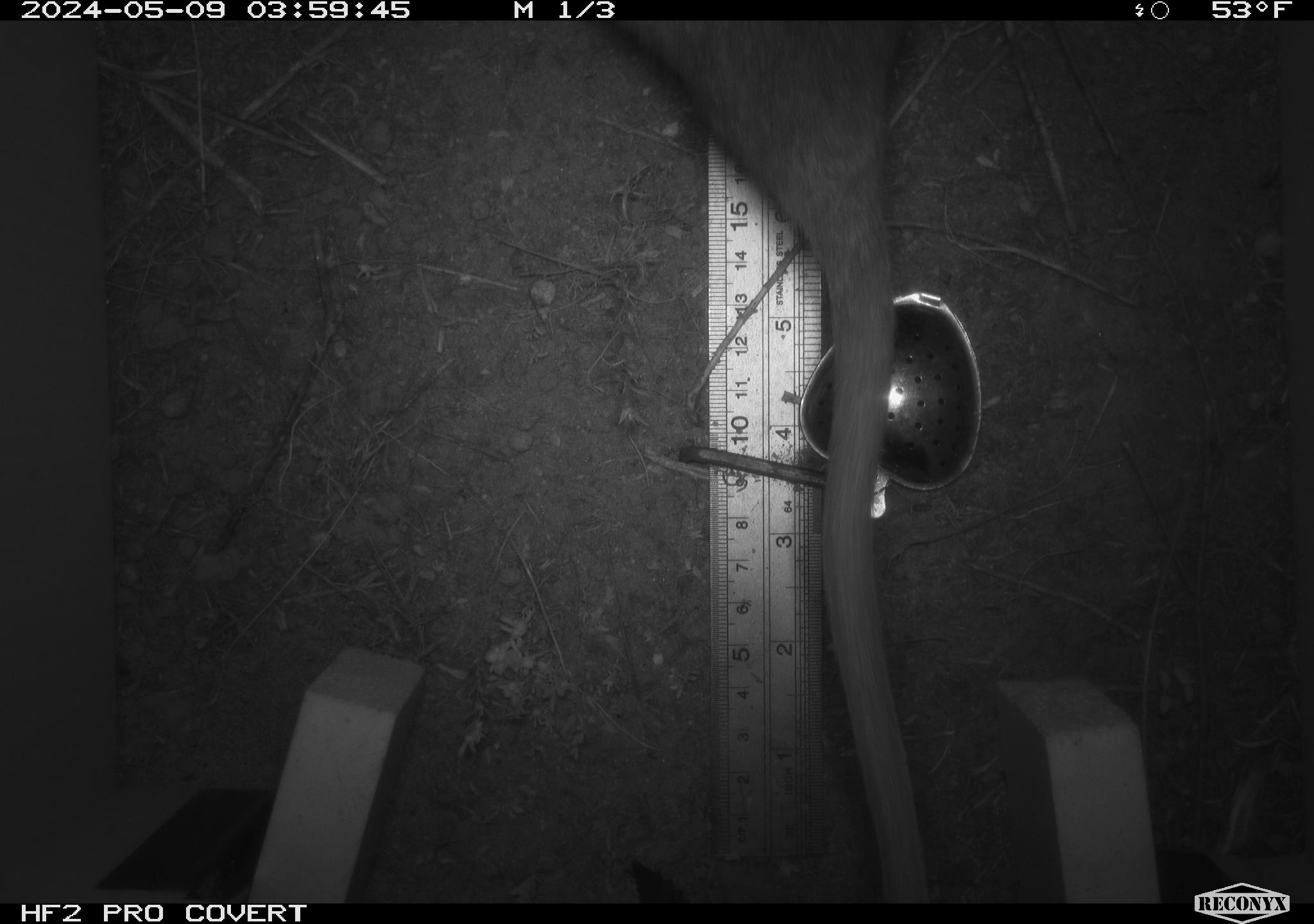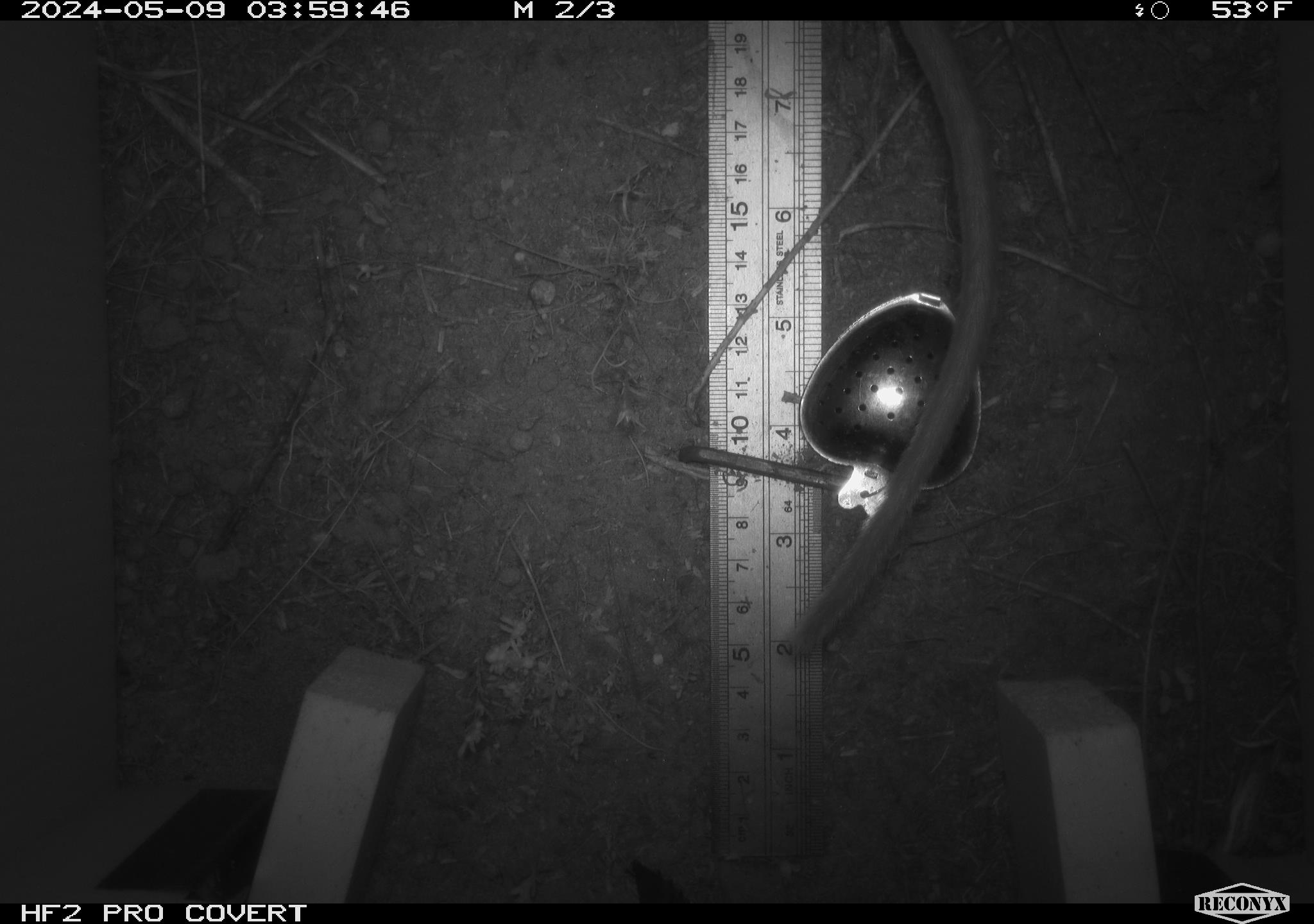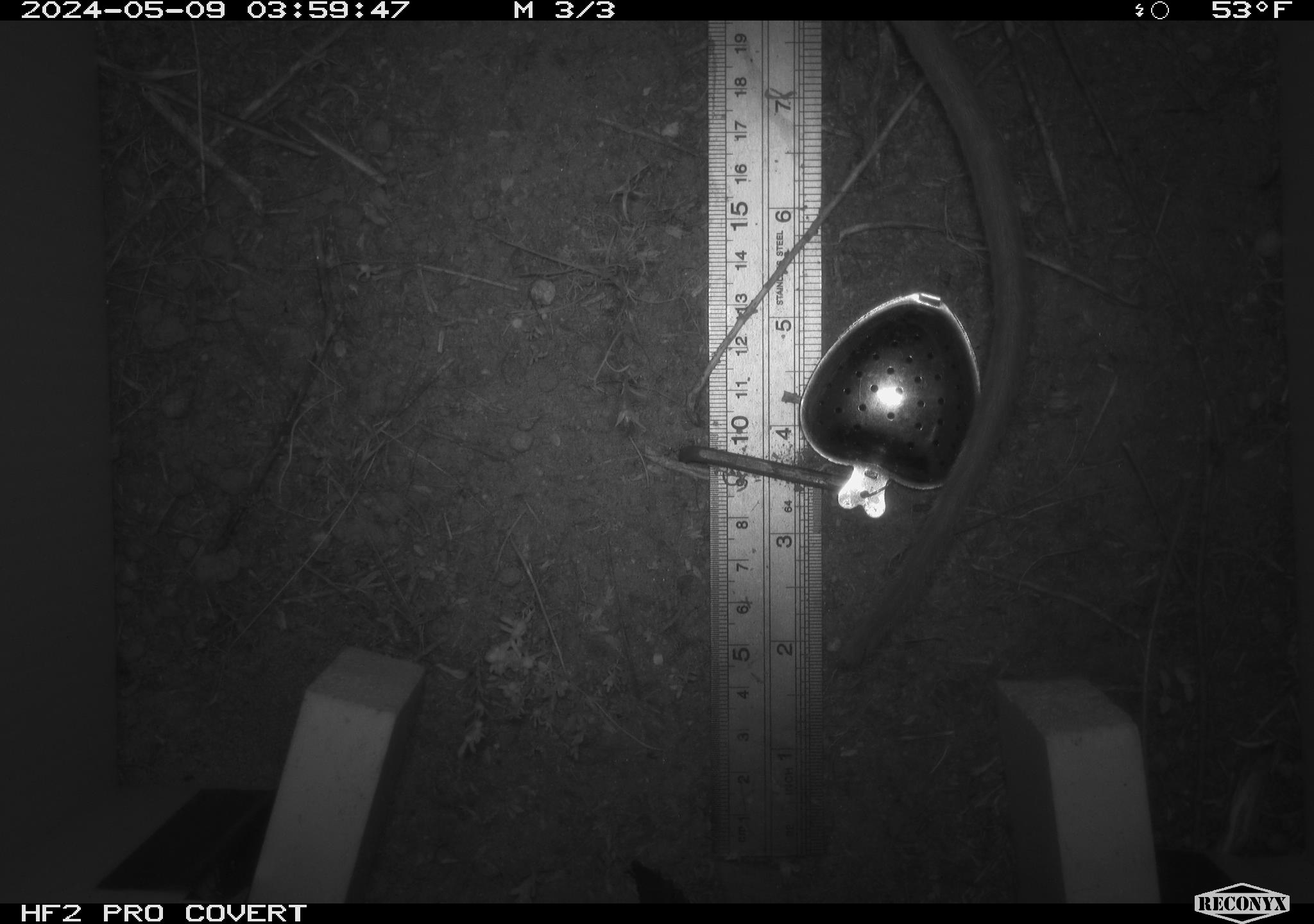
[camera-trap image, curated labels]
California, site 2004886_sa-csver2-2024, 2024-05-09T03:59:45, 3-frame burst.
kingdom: Animalia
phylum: Chordata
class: Mammalia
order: Rodentia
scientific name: Rodentia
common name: rodent